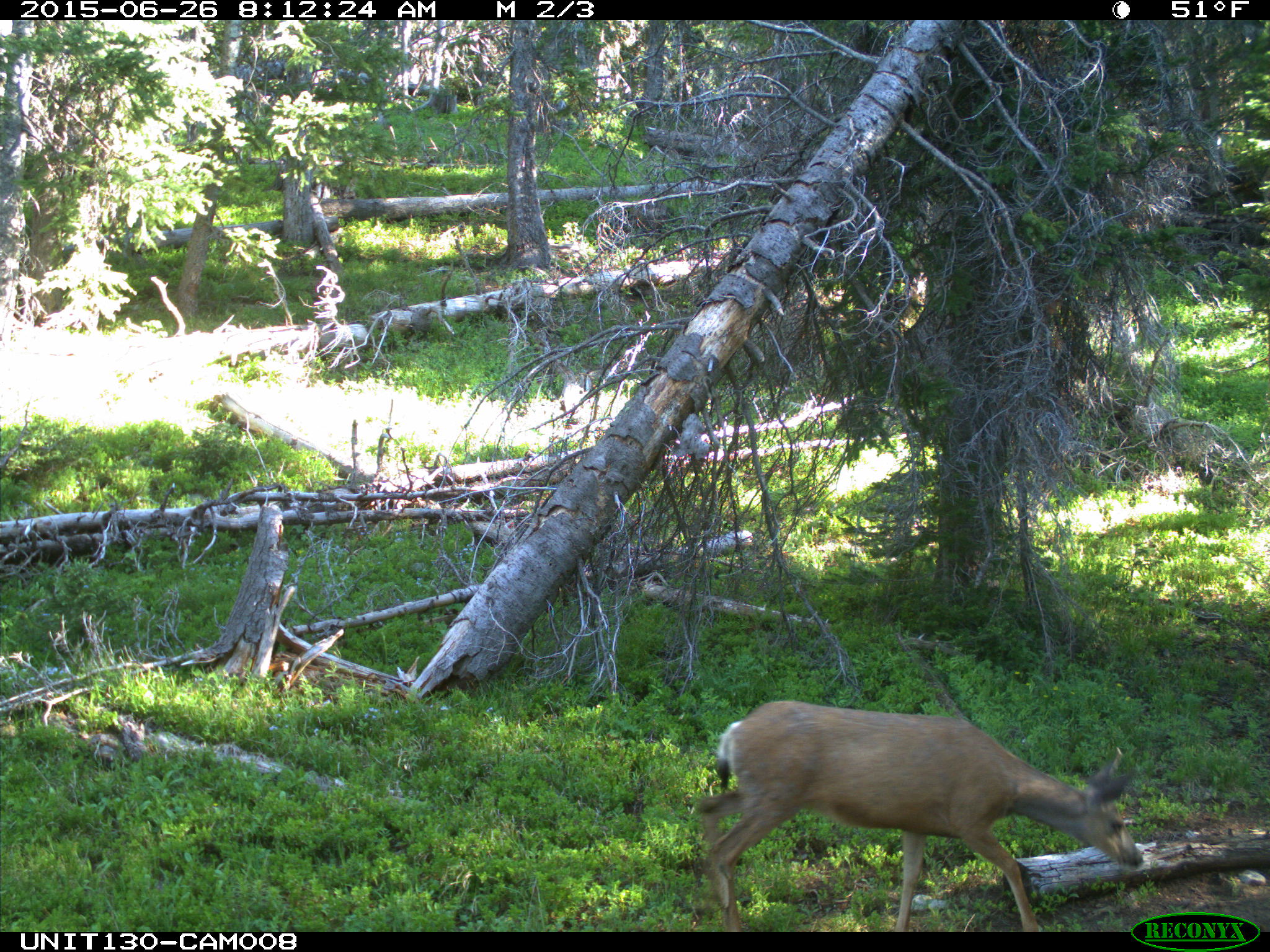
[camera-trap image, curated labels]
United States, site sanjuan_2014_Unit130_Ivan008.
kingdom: Animalia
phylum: Chordata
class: Mammalia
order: Artiodactyla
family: Cervidae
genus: Odocoileus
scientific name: Odocoileus hemionus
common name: mule deer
Odocoileus hemionus (mule deer).